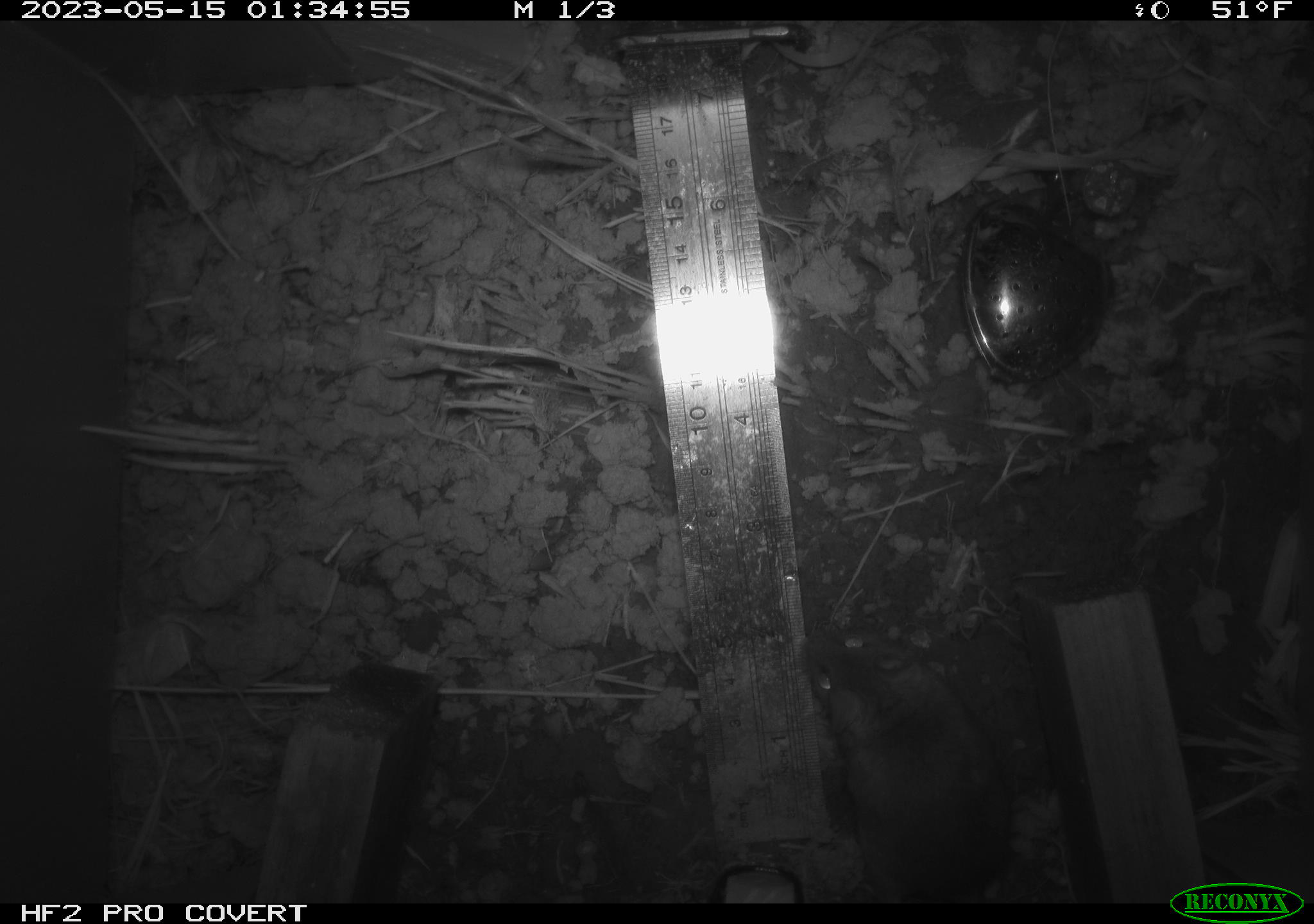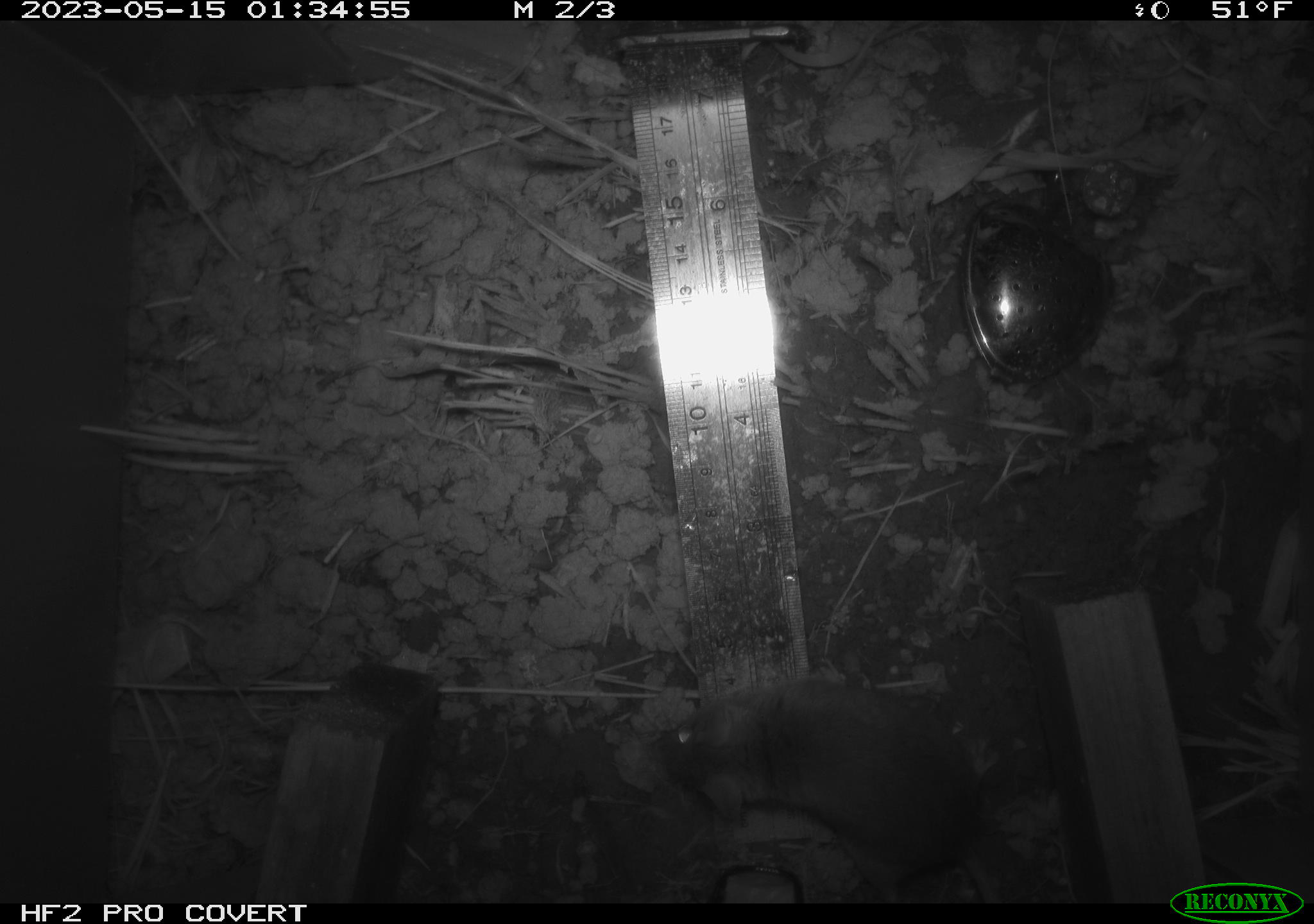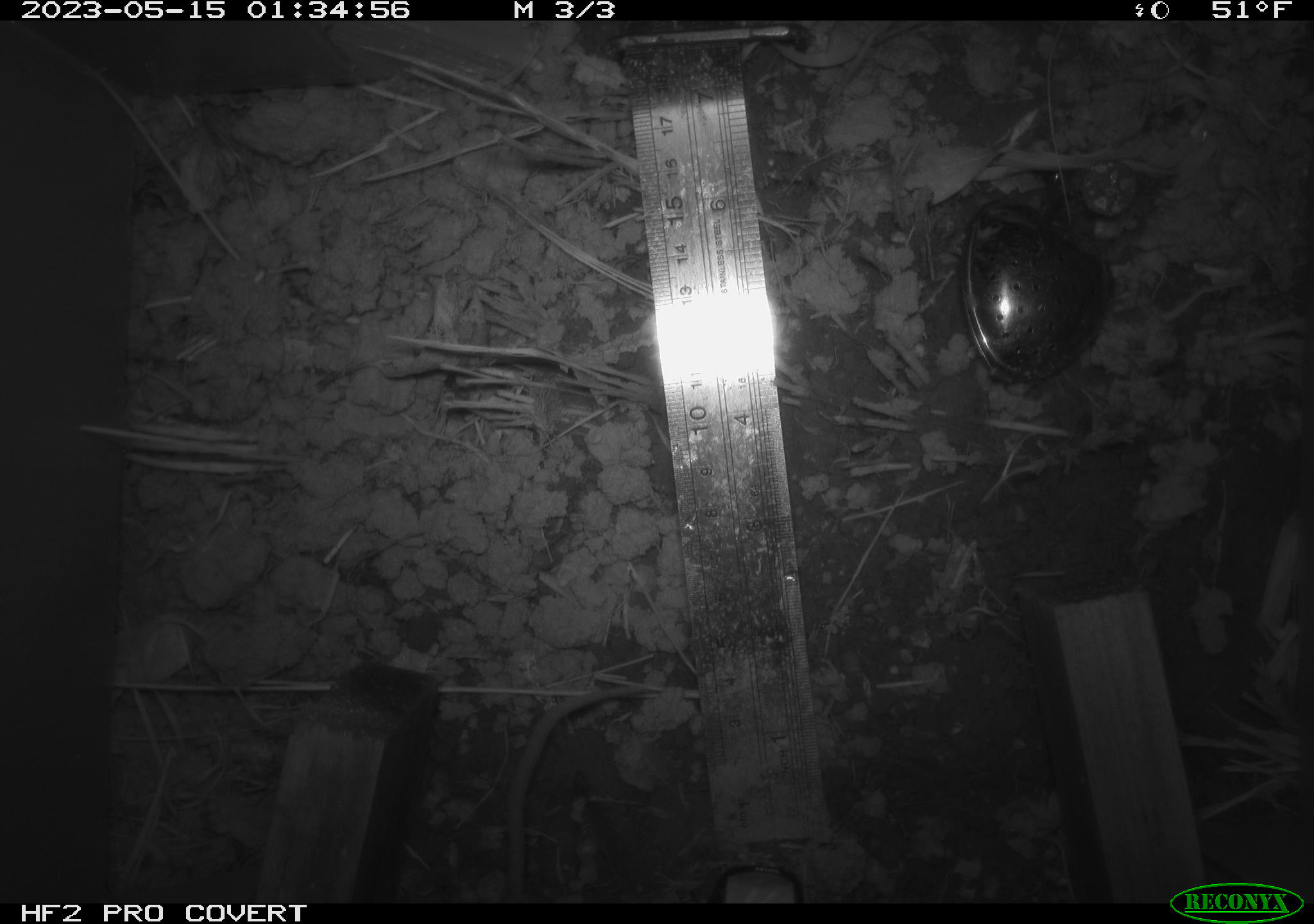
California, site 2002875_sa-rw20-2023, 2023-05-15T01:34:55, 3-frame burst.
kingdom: Animalia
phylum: Chordata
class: Mammalia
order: Rodentia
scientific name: Rodentia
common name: mouse species